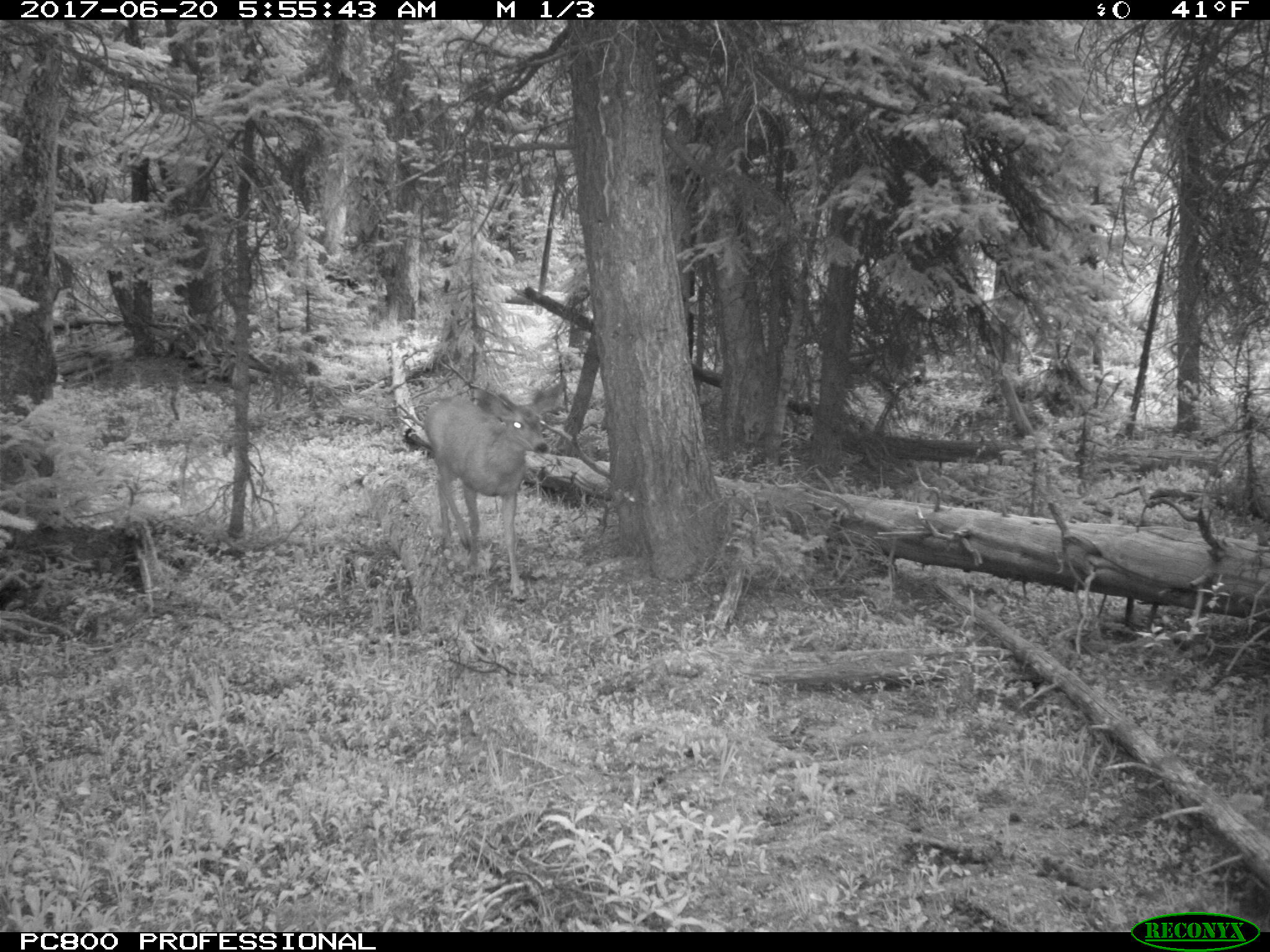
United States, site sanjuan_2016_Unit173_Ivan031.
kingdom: Animalia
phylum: Chordata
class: Mammalia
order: Artiodactyla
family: Cervidae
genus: Odocoileus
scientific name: Odocoileus hemionus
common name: mule deer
Odocoileus hemionus (mule deer).